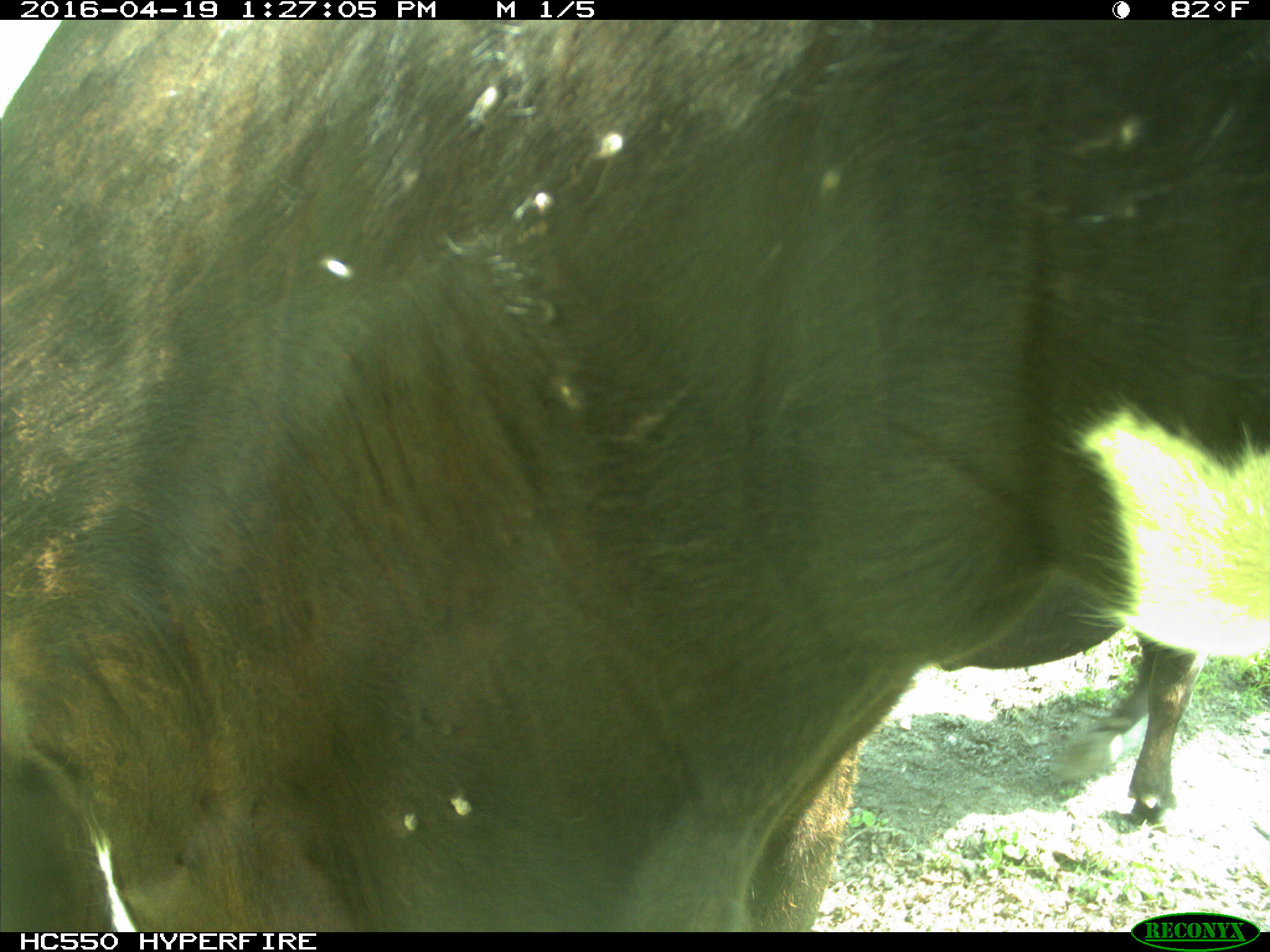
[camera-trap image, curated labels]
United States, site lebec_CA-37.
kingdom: Animalia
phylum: Chordata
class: Mammalia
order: Artiodactyla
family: Bovidae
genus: Bos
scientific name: Bos taurus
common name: domestic cow